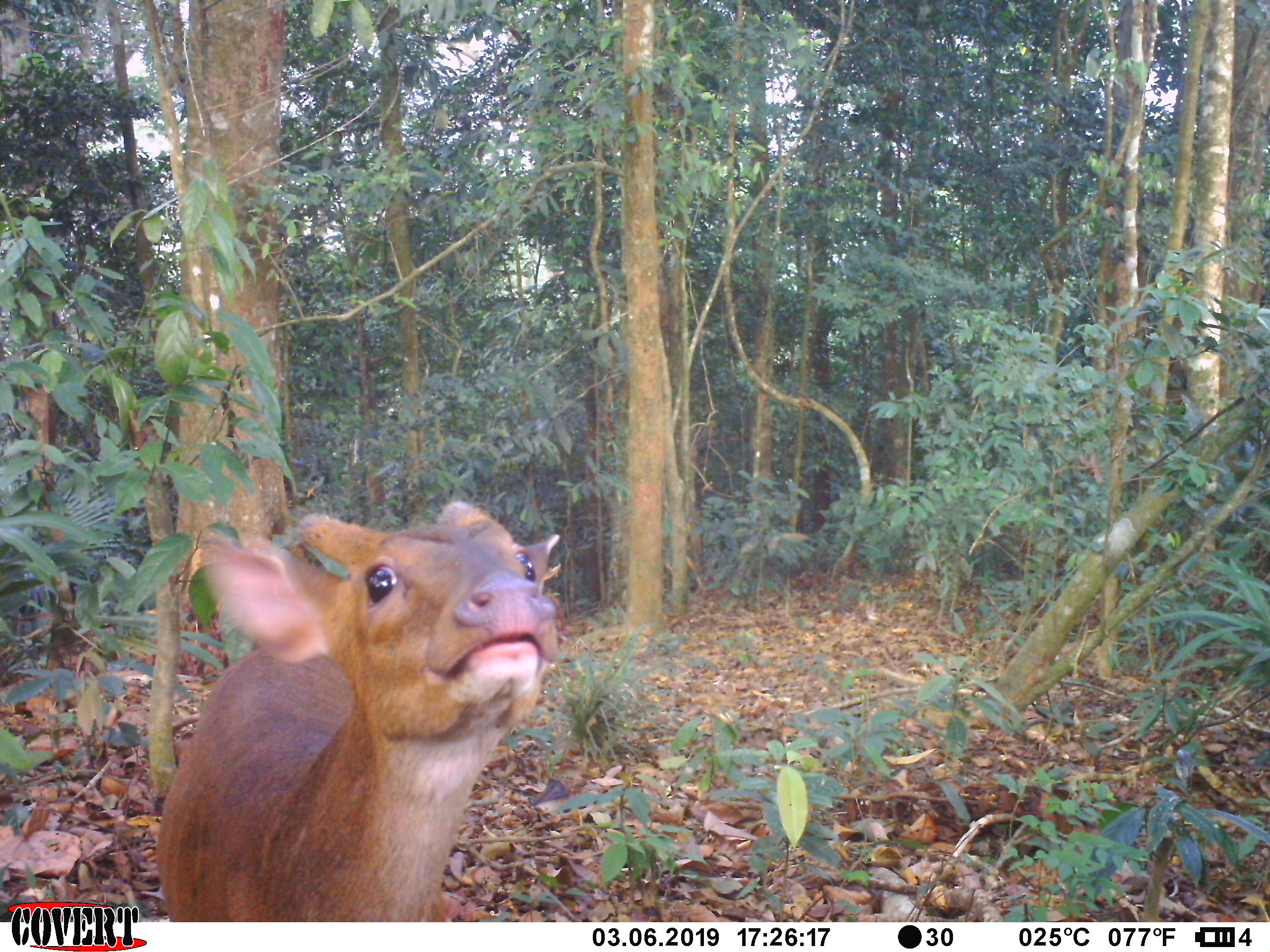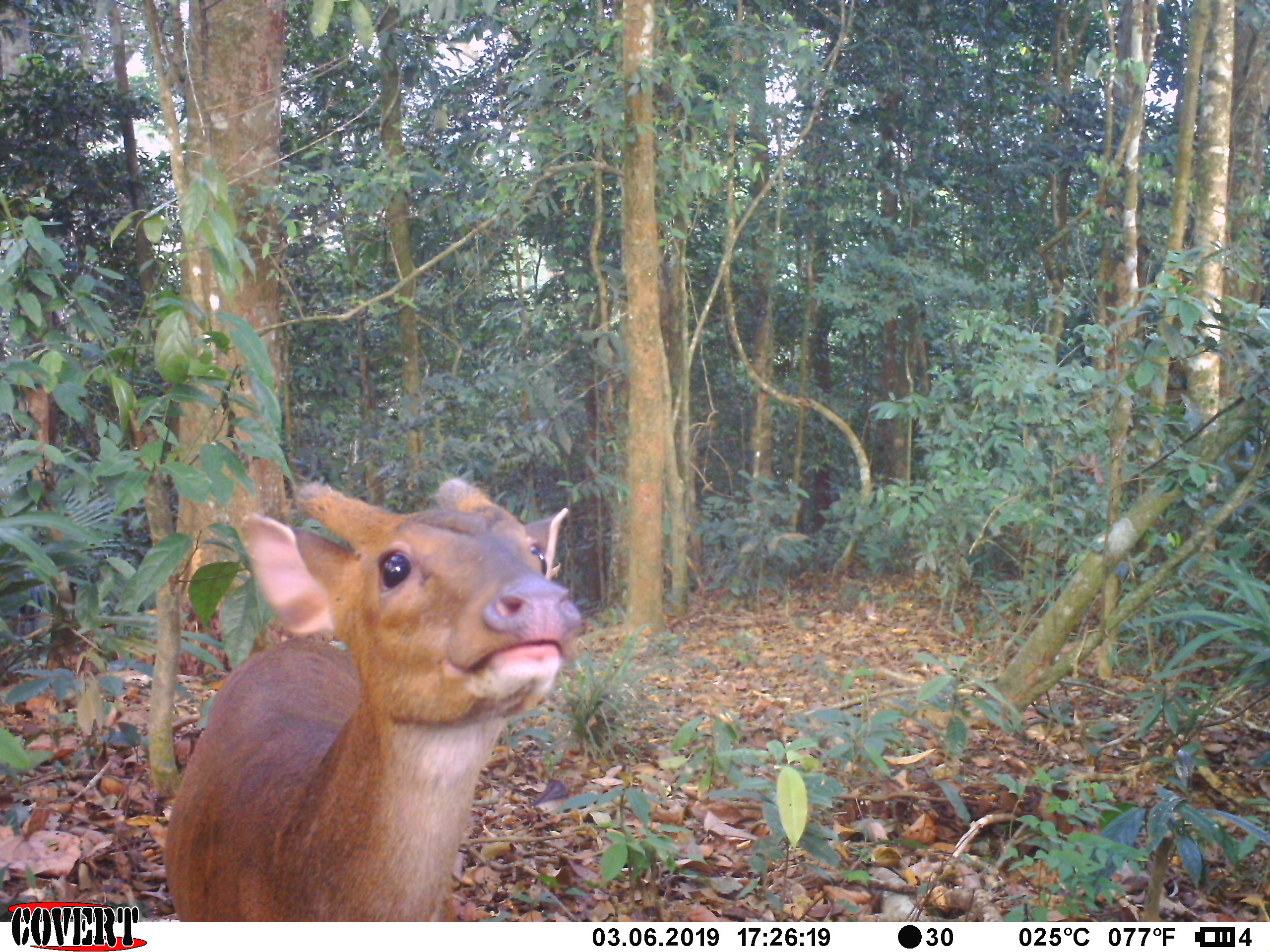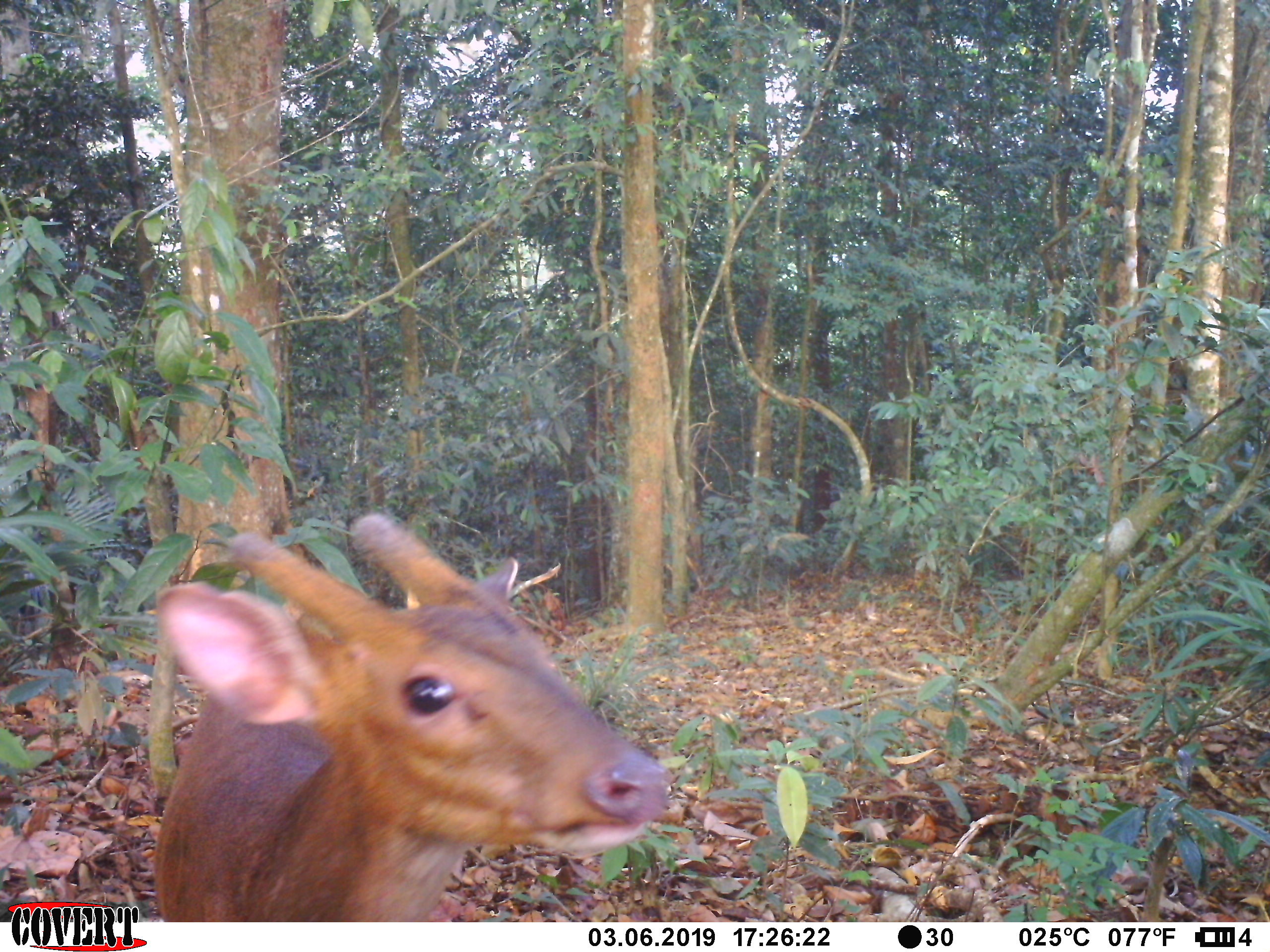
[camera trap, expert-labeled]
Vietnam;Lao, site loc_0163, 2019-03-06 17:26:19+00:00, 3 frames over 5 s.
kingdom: Animalia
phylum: Chordata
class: Mammalia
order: Artiodactyla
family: Cervidae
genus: Muntiacus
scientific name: Muntiacus vuquangensis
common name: large-antlered muntjac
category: large antlered muntjac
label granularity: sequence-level